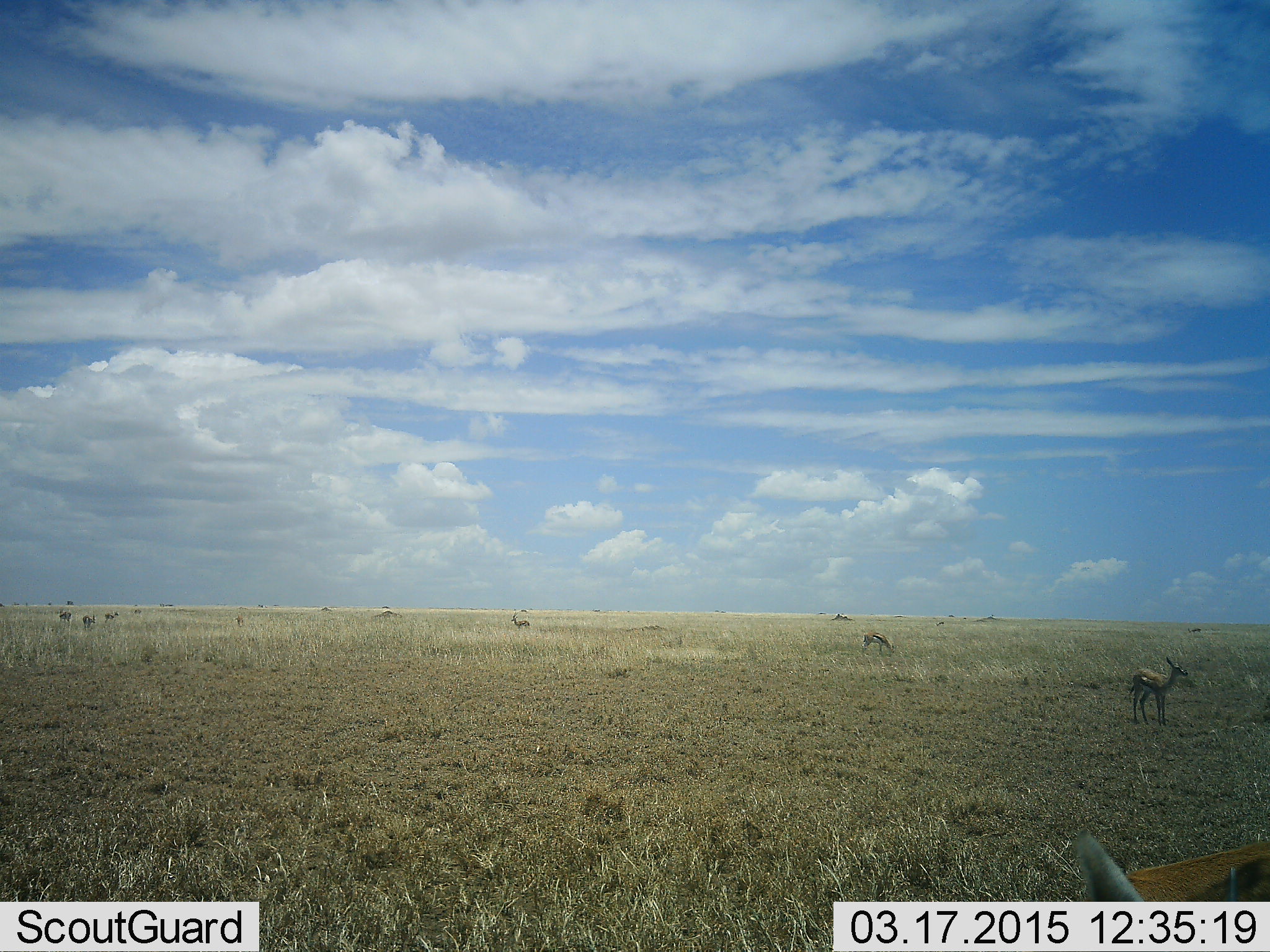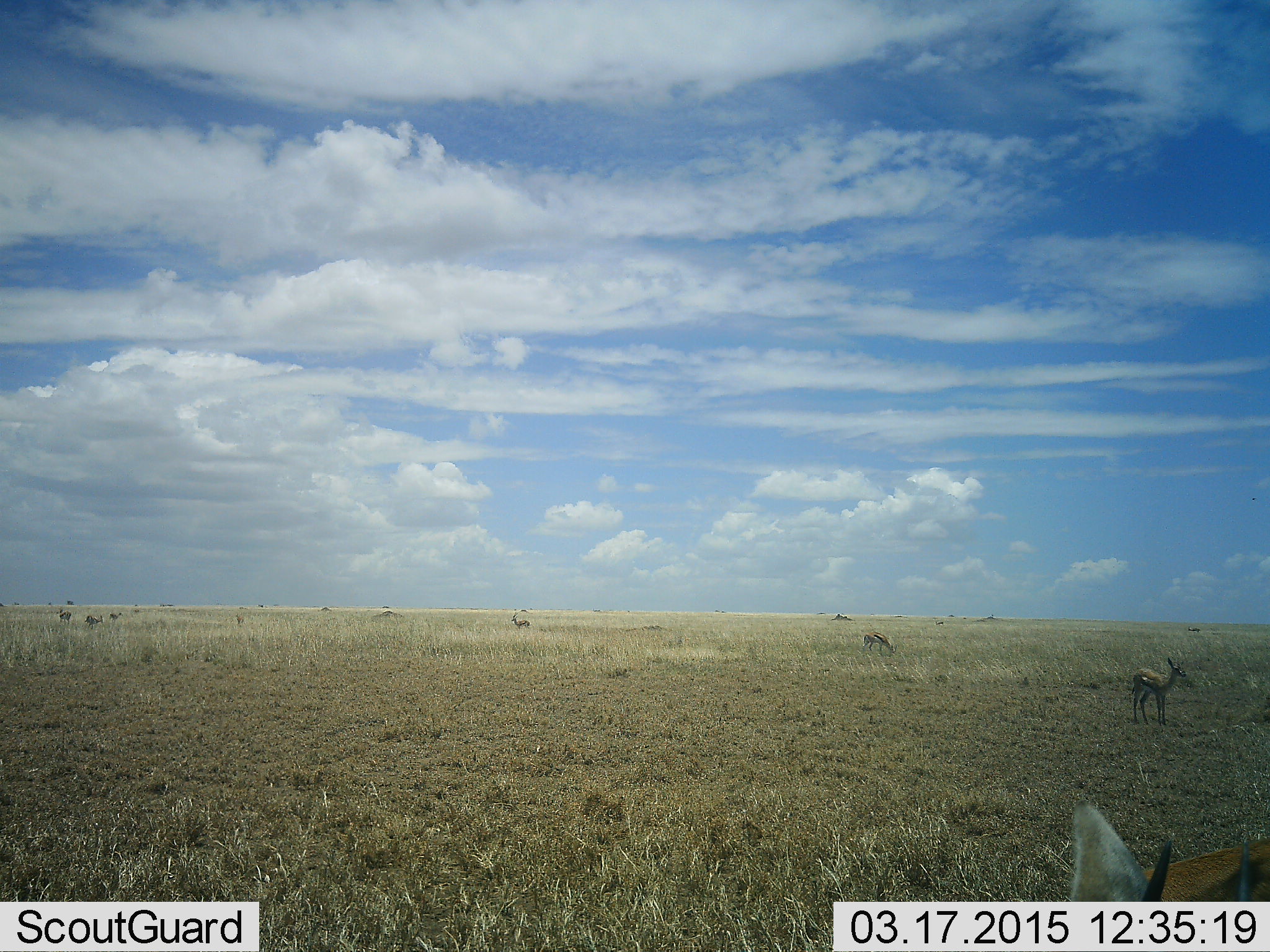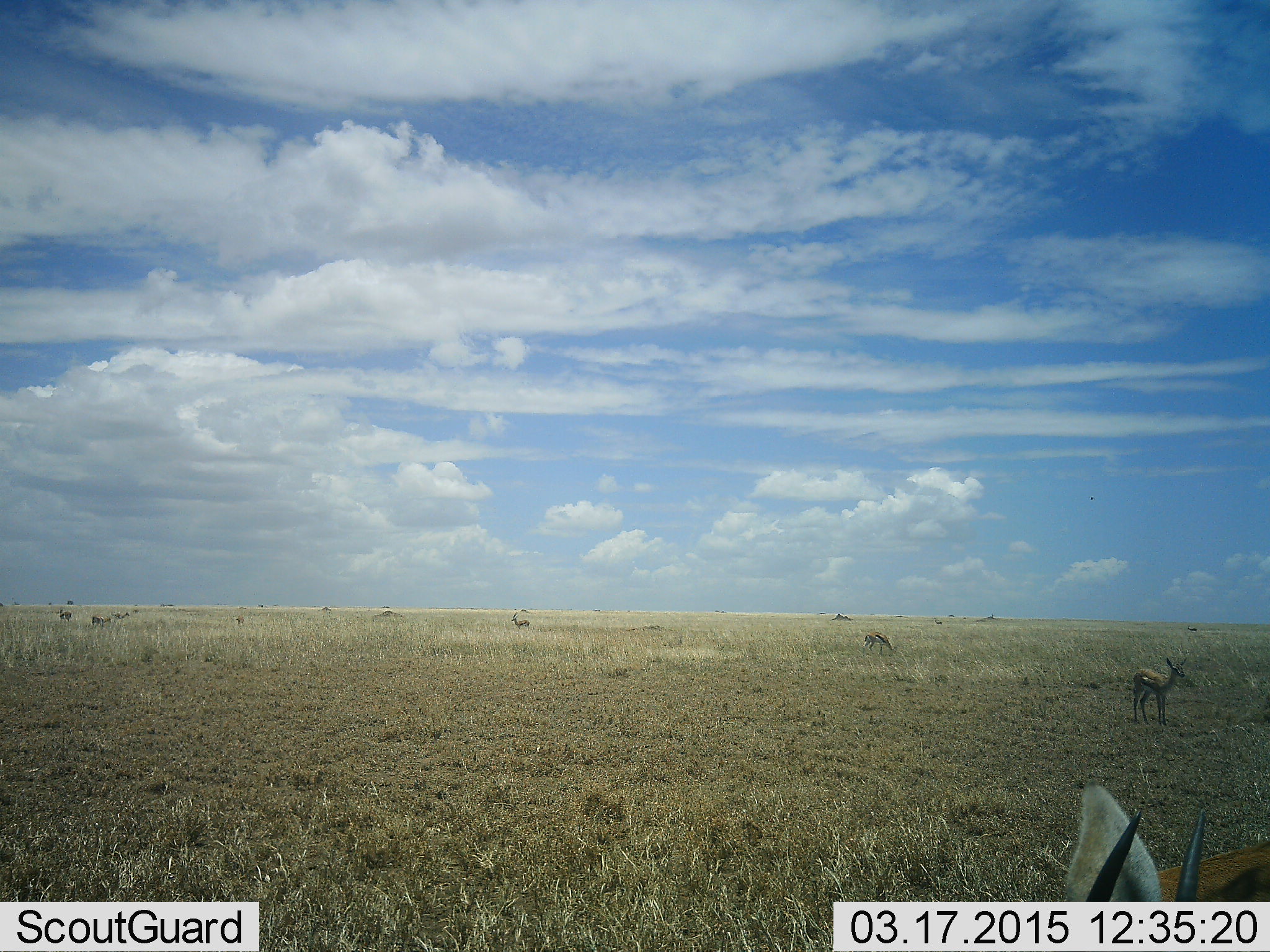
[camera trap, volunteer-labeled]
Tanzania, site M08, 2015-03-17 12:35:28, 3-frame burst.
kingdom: Animalia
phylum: Chordata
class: Mammalia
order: Artiodactyla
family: Bovidae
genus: Eudorcas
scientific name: Eudorcas thomsonii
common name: thomson's gazelle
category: gazellethomsons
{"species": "gazellethomsons (thomson's gazelle) (Eudorcas thomsonii)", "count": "7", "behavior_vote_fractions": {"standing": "90%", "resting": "10%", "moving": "20%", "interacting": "0%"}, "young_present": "0%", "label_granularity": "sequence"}